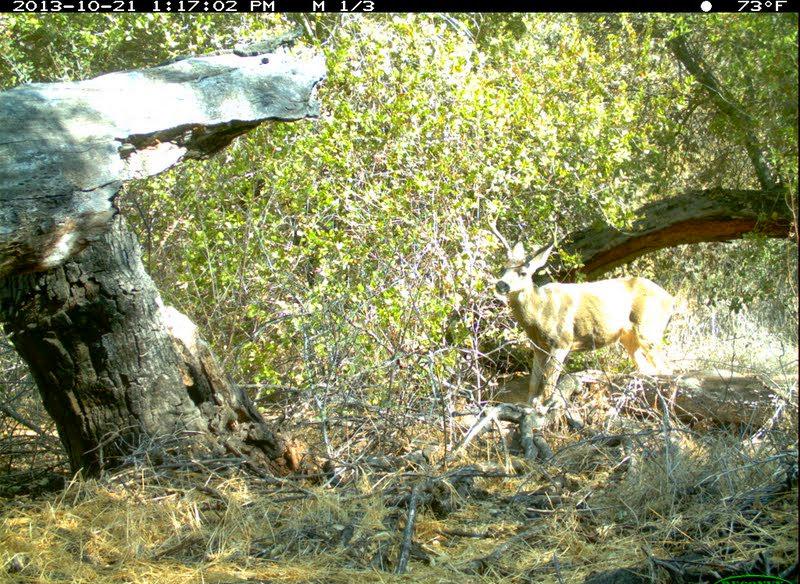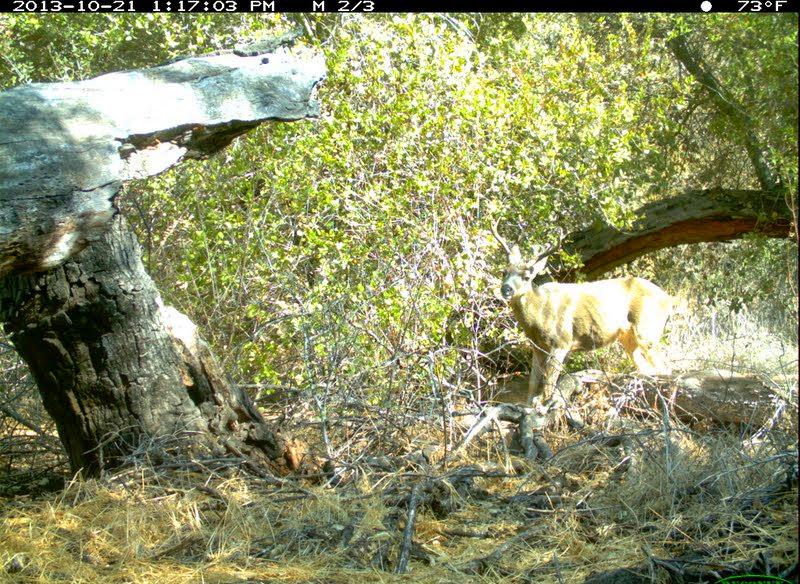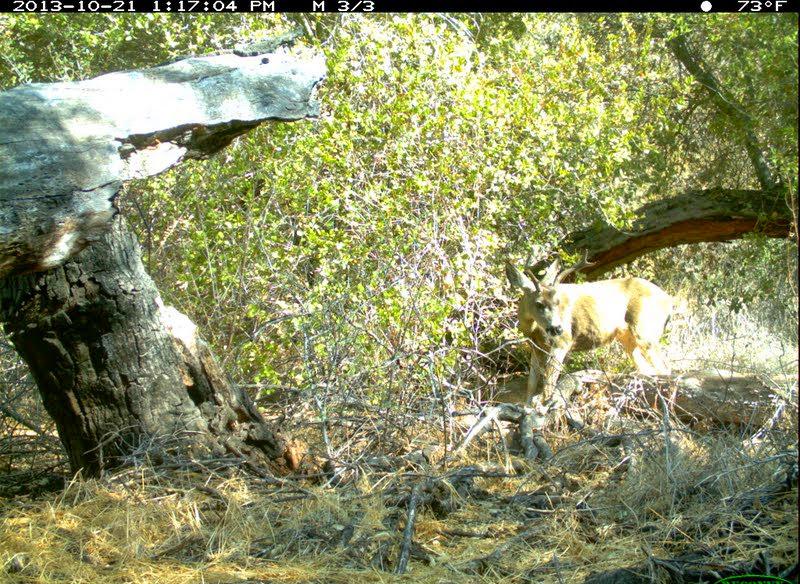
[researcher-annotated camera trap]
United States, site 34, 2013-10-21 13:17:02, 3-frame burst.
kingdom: Animalia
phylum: Chordata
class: Mammalia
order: Artiodactyla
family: Cervidae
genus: Odocoileus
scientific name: Odocoileus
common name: deer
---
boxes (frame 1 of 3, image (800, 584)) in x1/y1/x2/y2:
deer: 483/210/676/409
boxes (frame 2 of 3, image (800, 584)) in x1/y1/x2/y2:
deer: 484/213/675/410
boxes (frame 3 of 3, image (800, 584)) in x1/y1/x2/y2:
deer: 501/246/675/407